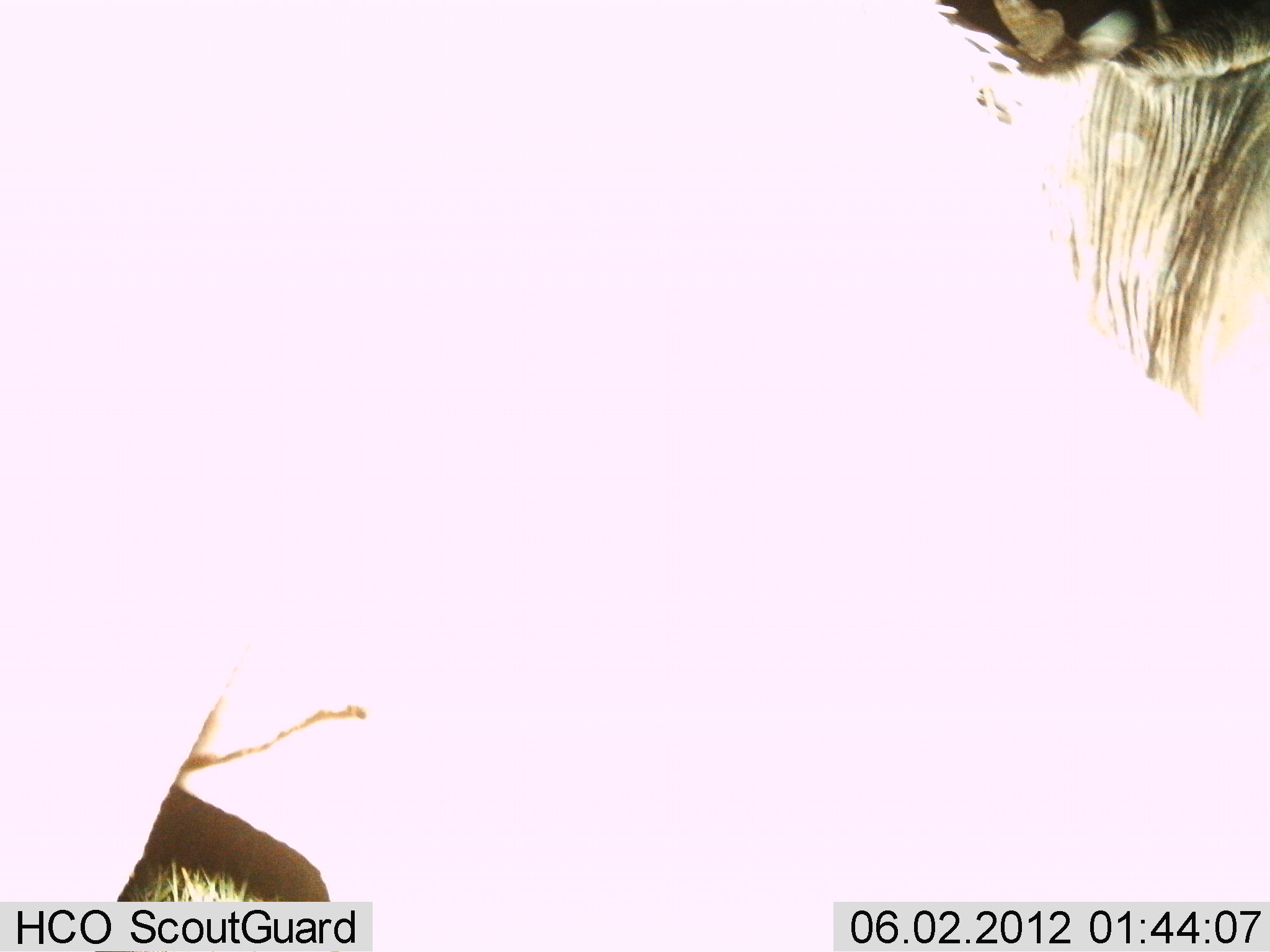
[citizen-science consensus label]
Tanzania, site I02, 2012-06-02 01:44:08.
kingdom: Animalia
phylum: Chordata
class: Mammalia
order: Artiodactyla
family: Bovidae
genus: Connochaetes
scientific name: Connochaetes taurinus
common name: blue wildebeest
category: wildebeest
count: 1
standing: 100%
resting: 0%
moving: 0%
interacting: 0%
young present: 0%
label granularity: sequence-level